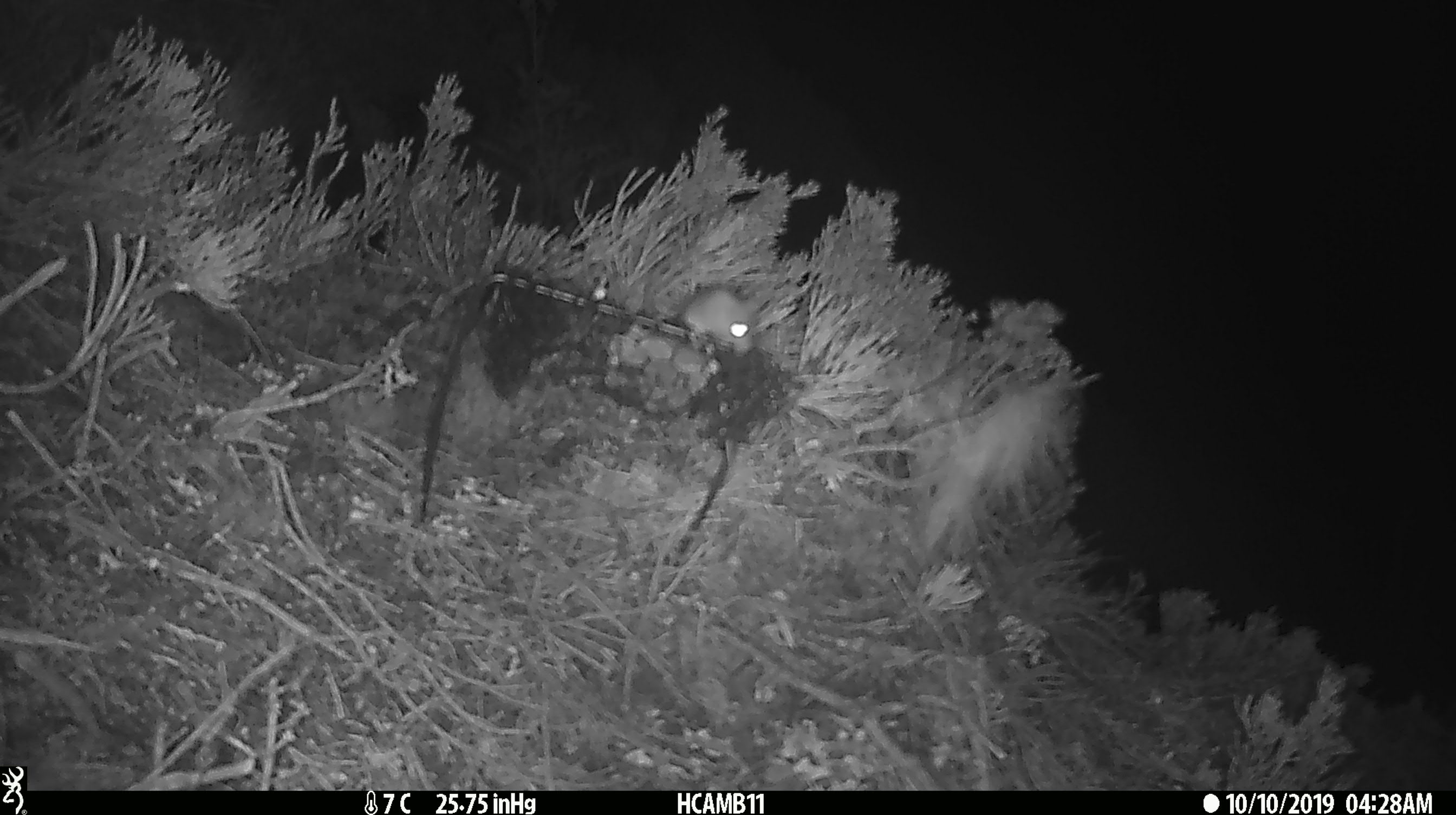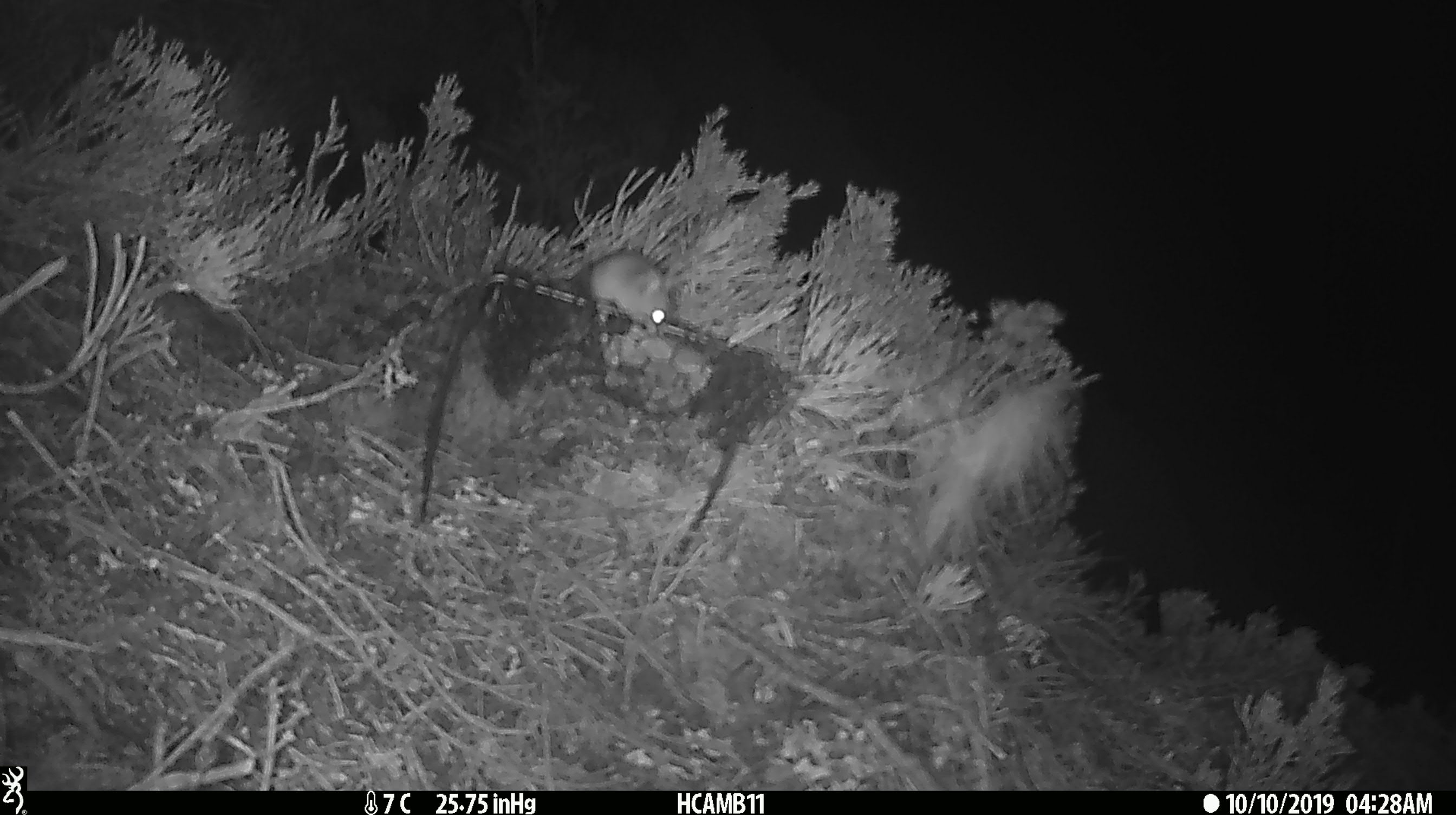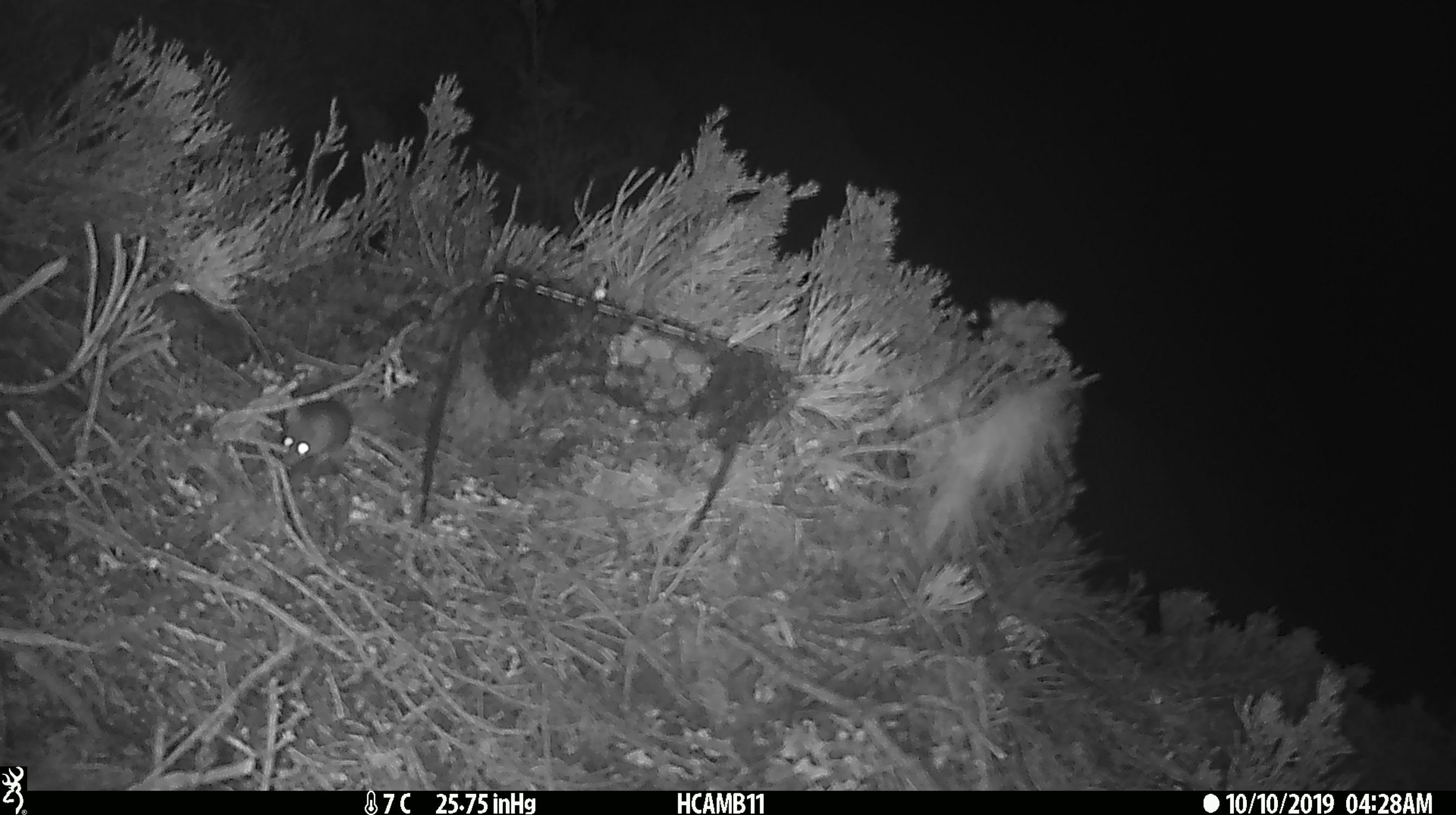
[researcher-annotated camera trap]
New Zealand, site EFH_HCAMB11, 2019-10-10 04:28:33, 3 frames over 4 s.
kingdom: Animalia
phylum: Chordata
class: Mammalia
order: Rodentia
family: Muridae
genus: Mus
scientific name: Mus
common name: mouse